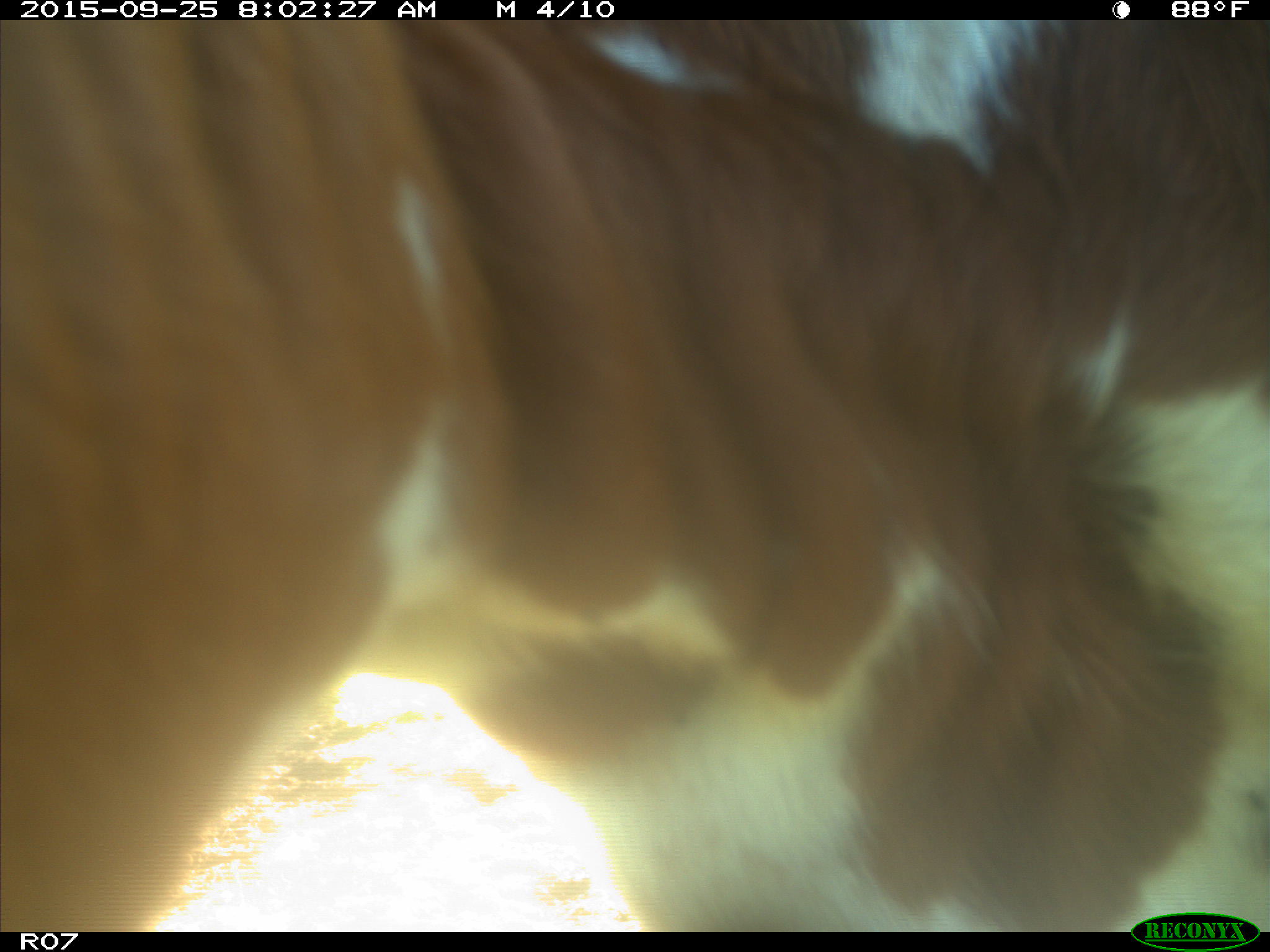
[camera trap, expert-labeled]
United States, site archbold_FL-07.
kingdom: Animalia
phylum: Chordata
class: Mammalia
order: Artiodactyla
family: Bovidae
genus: Bos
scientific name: Bos taurus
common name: domestic cow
Bos taurus (domestic cow).